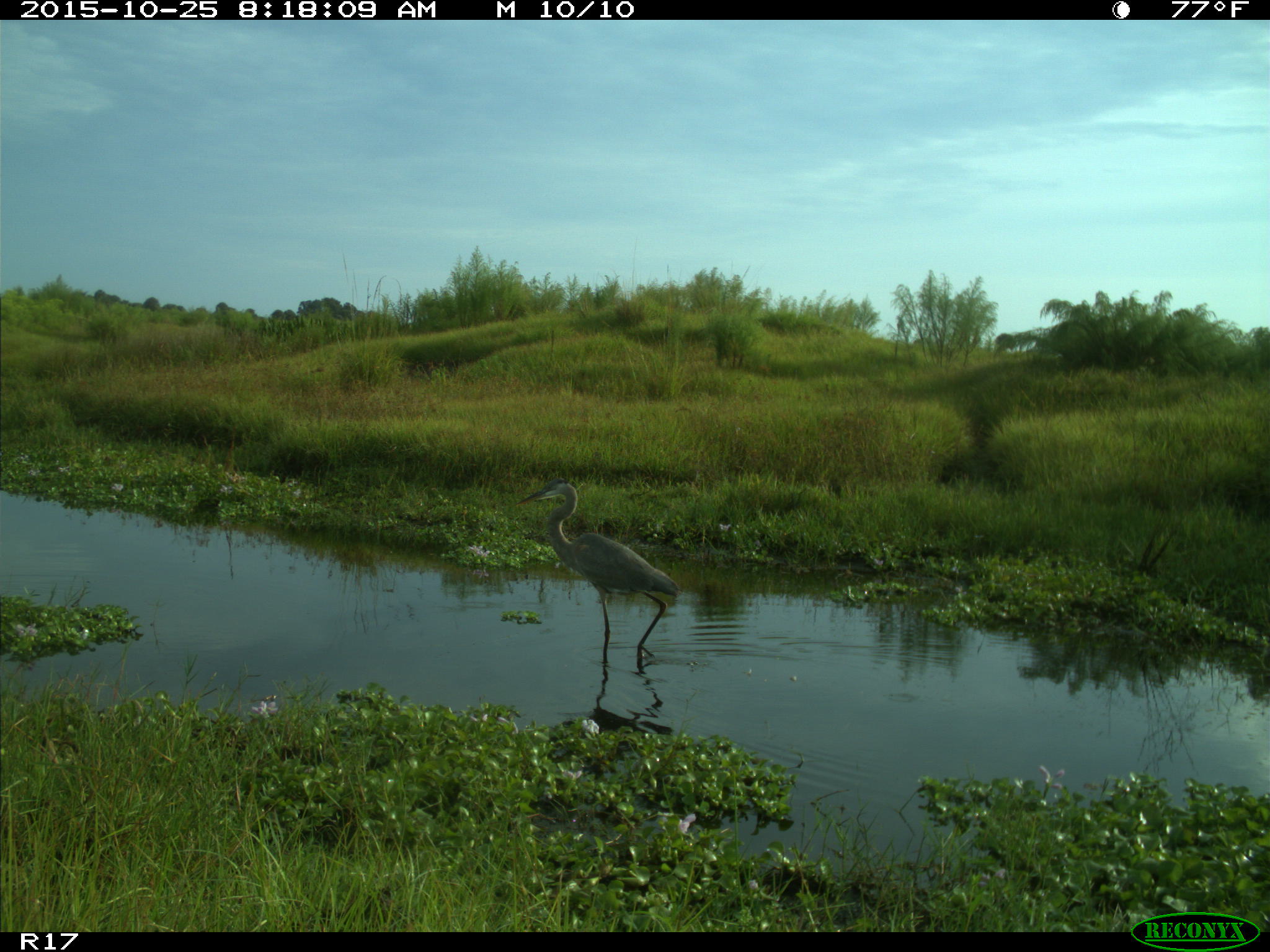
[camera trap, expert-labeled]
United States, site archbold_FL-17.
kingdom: Animalia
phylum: Chordata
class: Aves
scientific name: Aves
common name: birds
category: unidentified bird